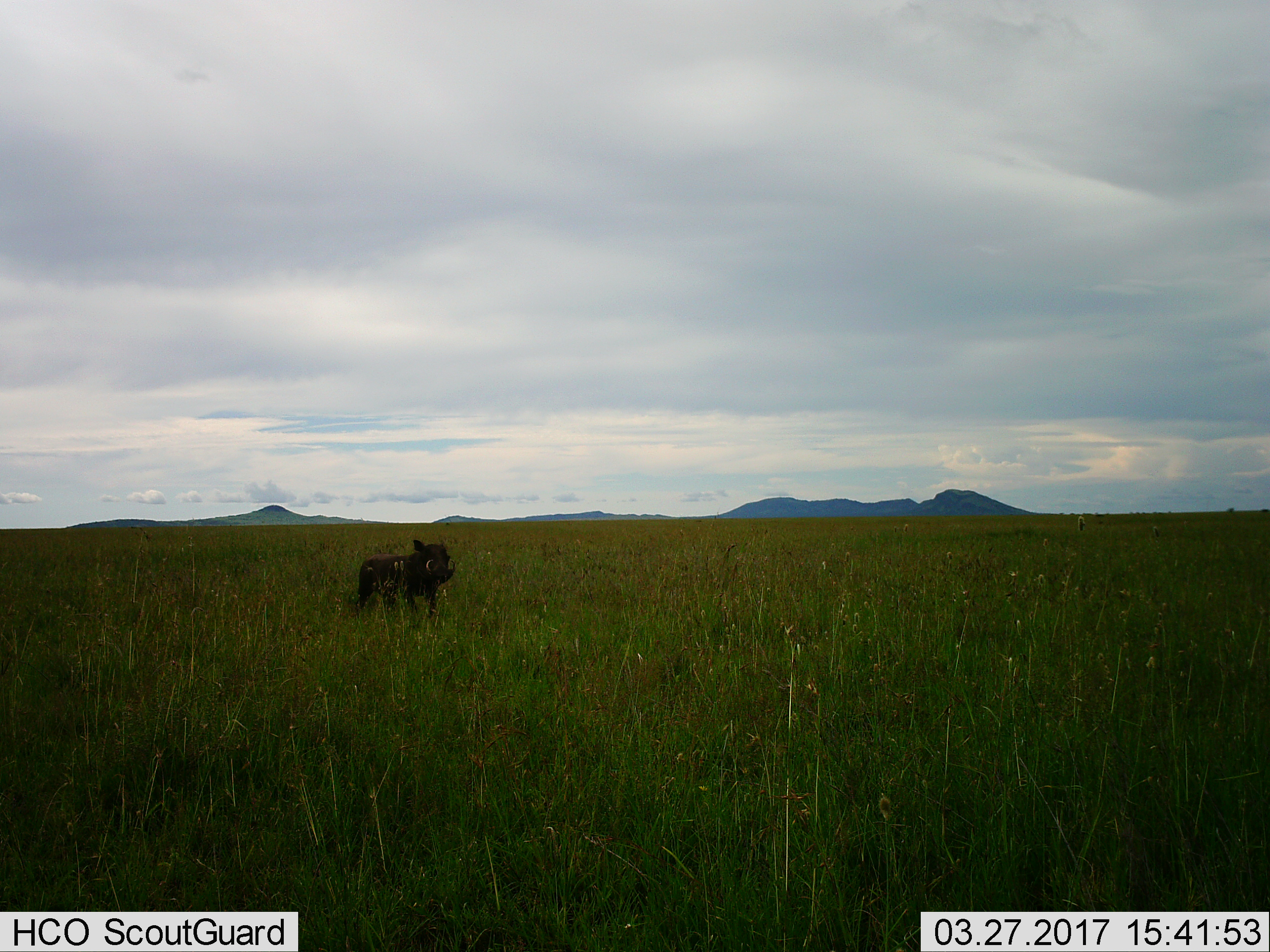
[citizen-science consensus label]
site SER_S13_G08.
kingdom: Animalia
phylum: Chordata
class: Mammalia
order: Artiodactyla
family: Suidae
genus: Phacochoerus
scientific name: Phacochoerus africanus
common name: warthog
Warthog (Phacochoerus africanus), count 1. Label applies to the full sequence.